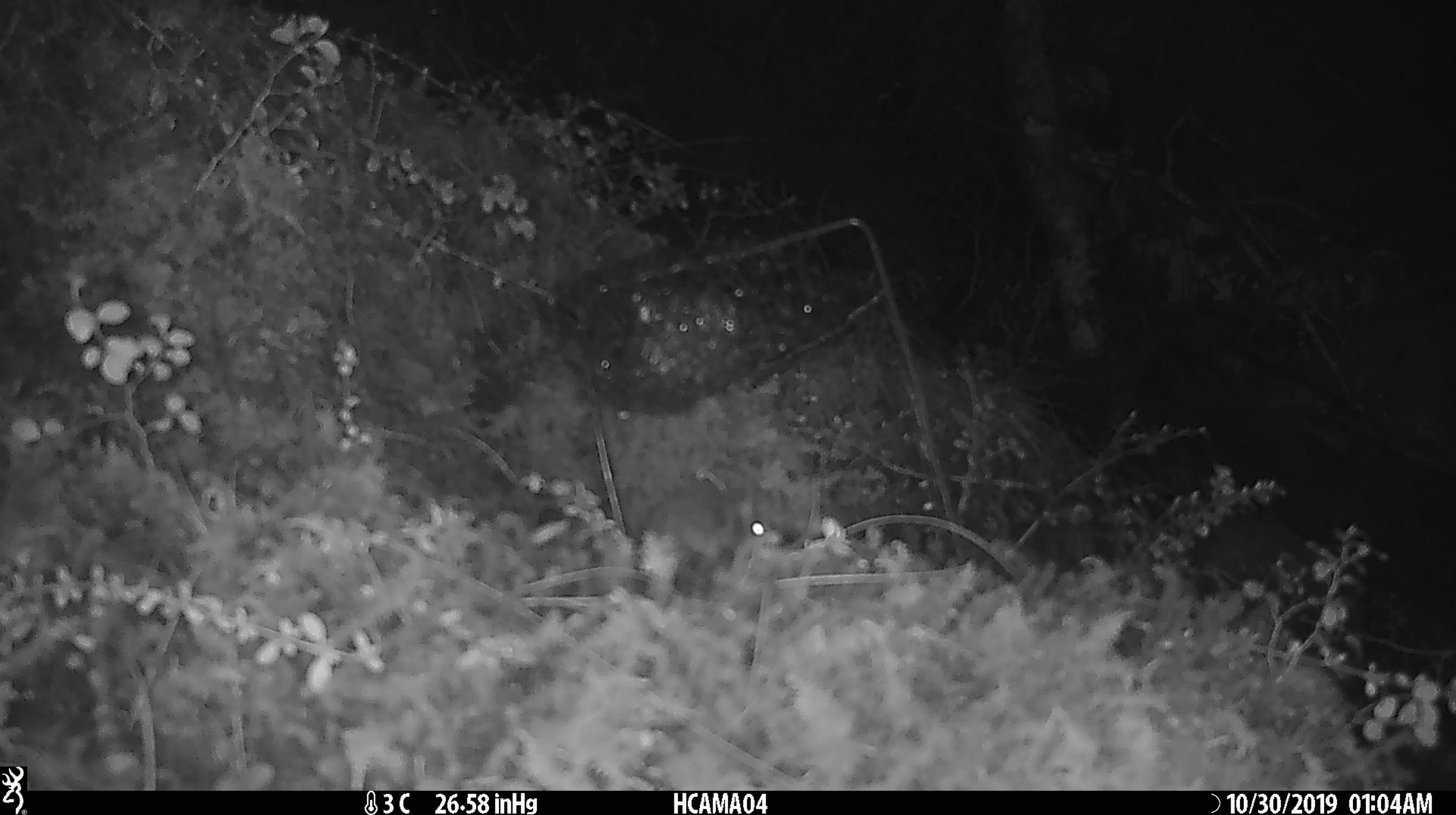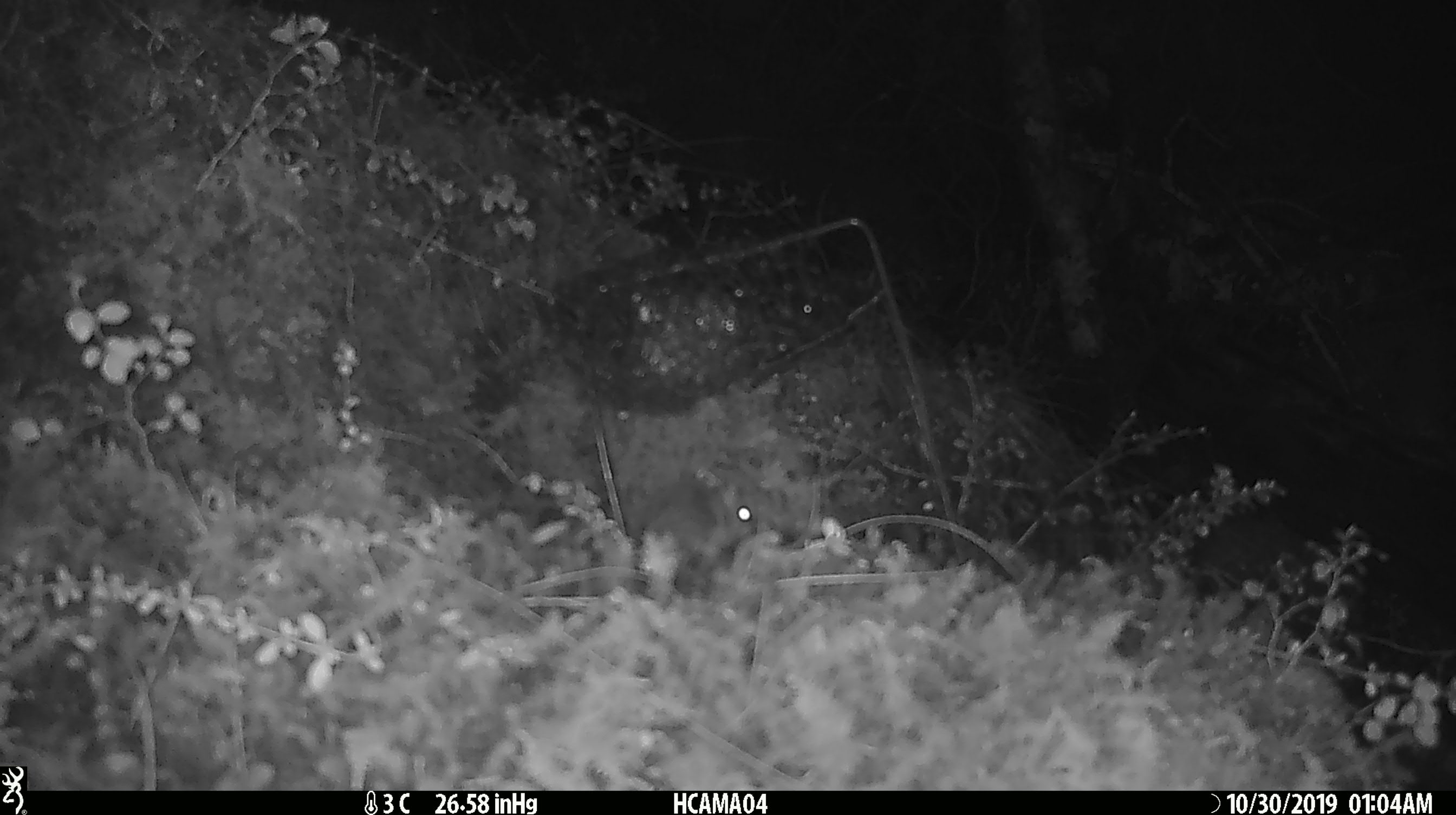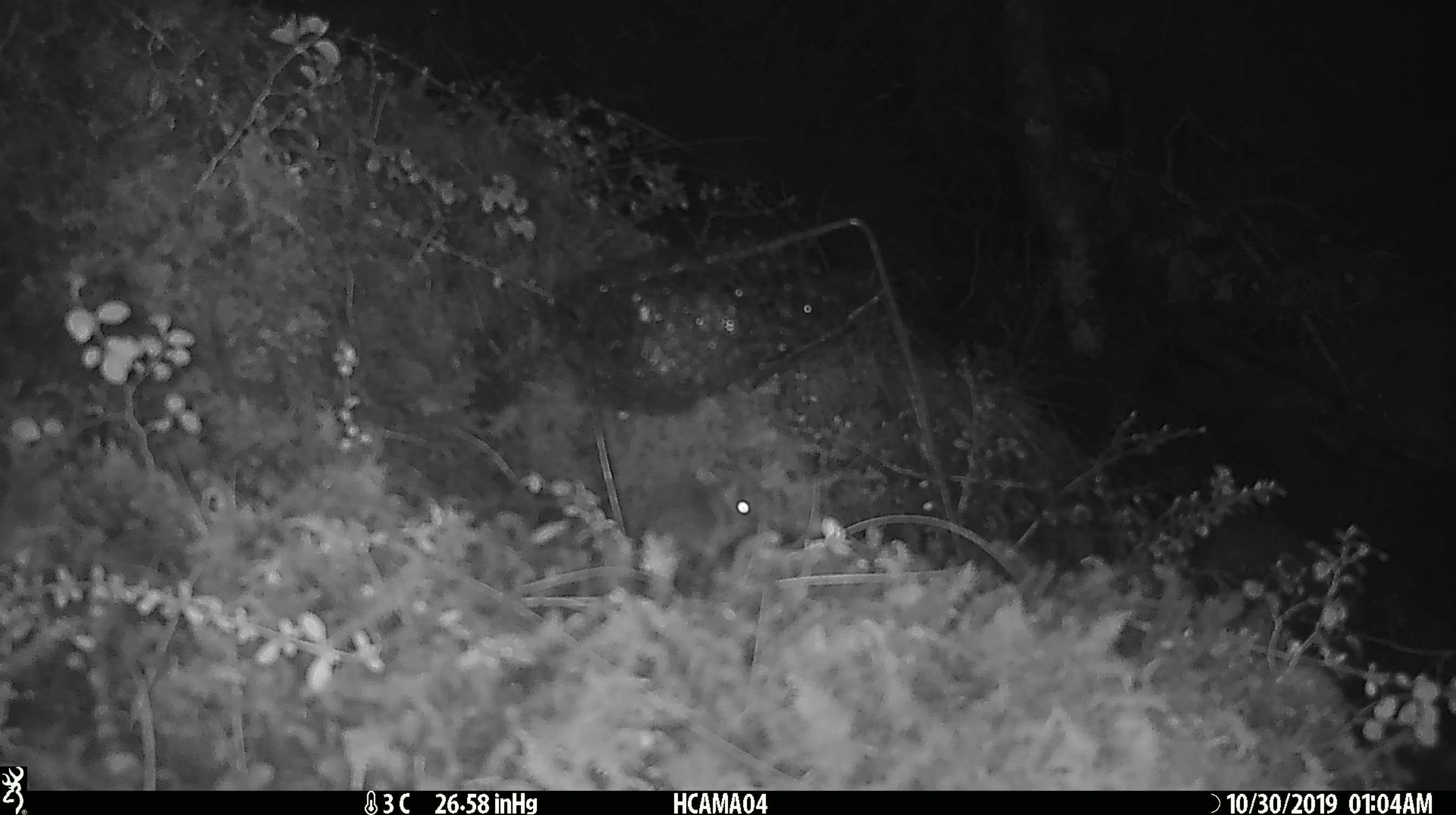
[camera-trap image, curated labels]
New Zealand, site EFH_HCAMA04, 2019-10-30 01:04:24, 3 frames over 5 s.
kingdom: Animalia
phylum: Chordata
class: Mammalia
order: Rodentia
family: Muridae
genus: Mus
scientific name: Mus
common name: mouse